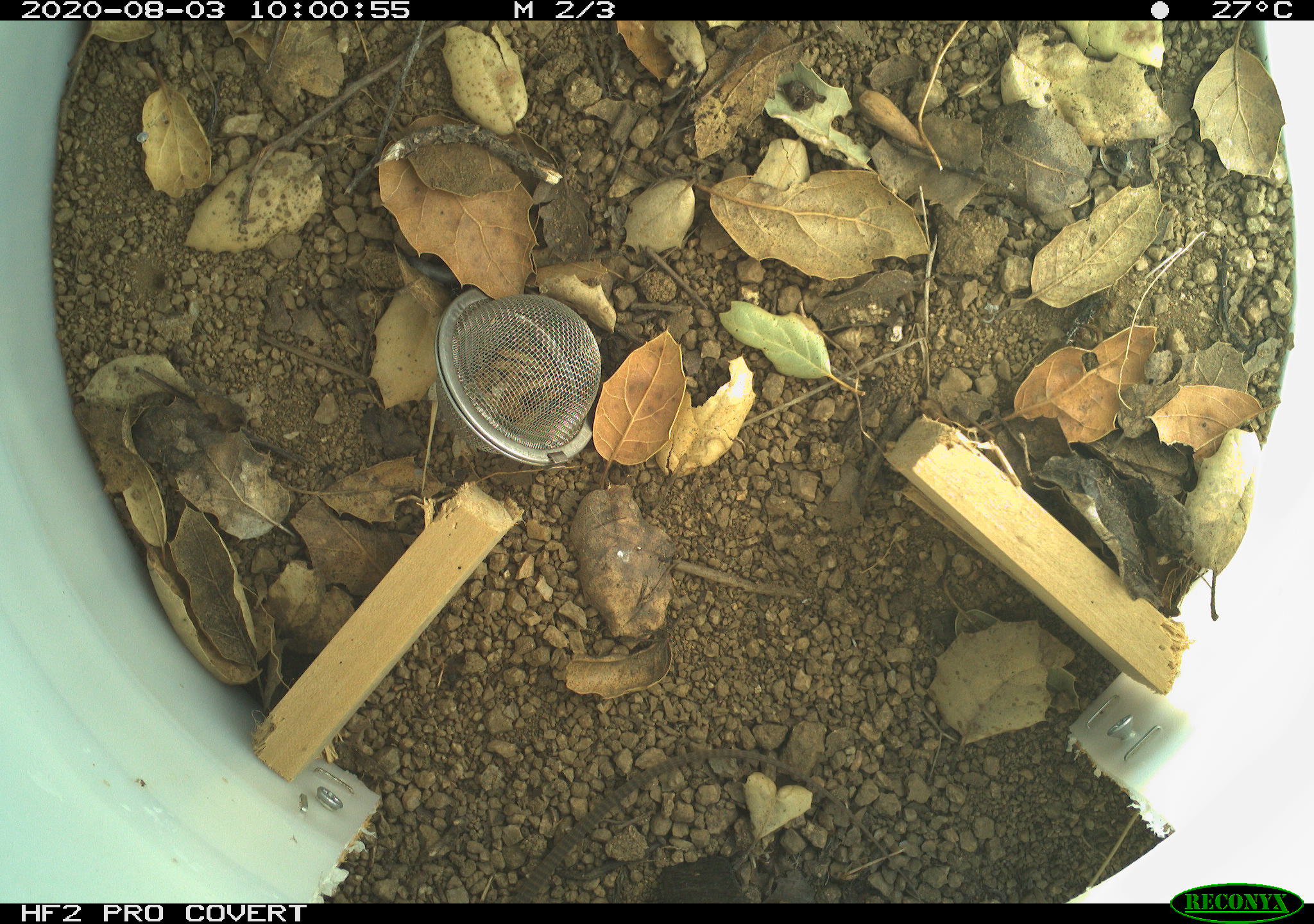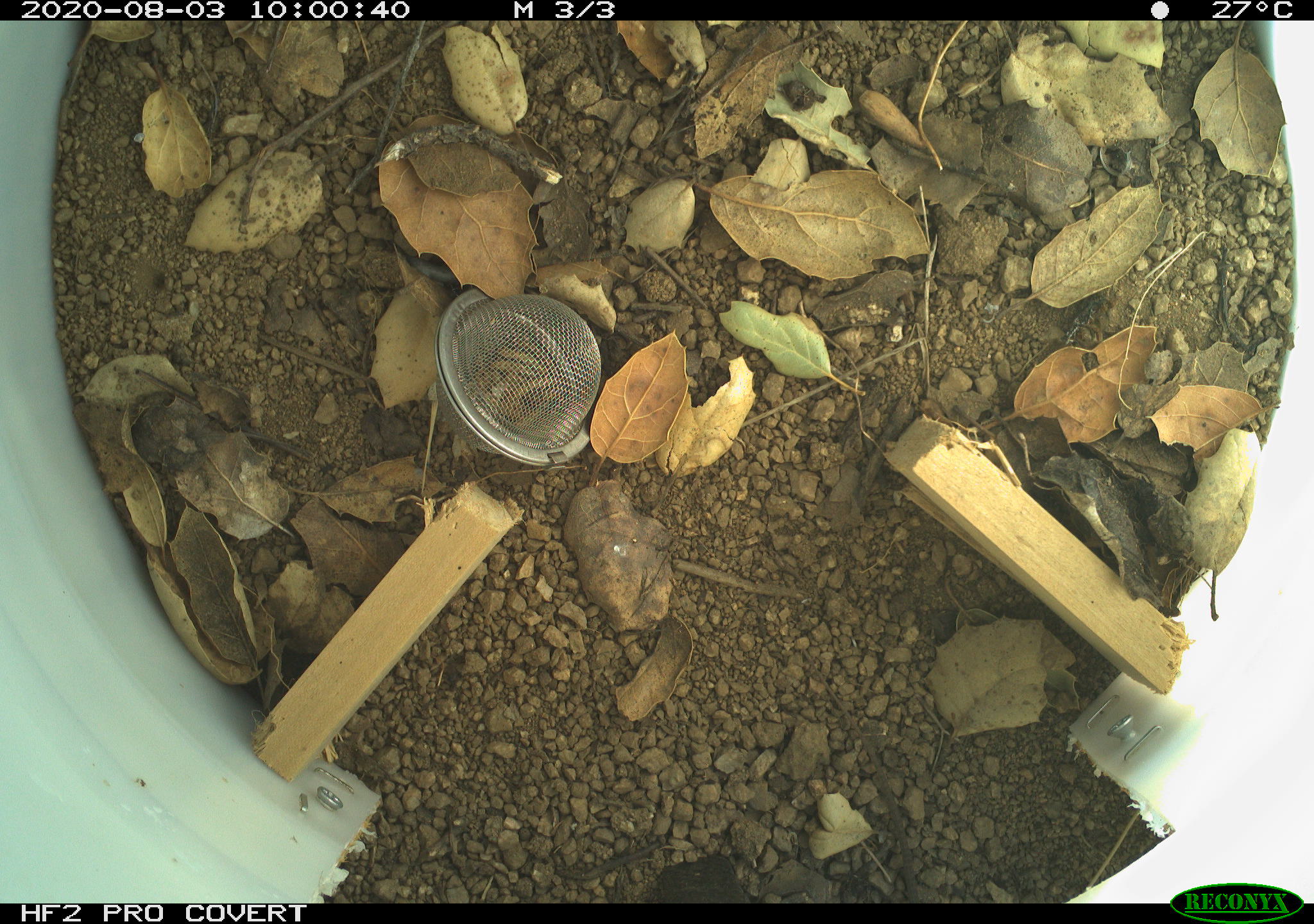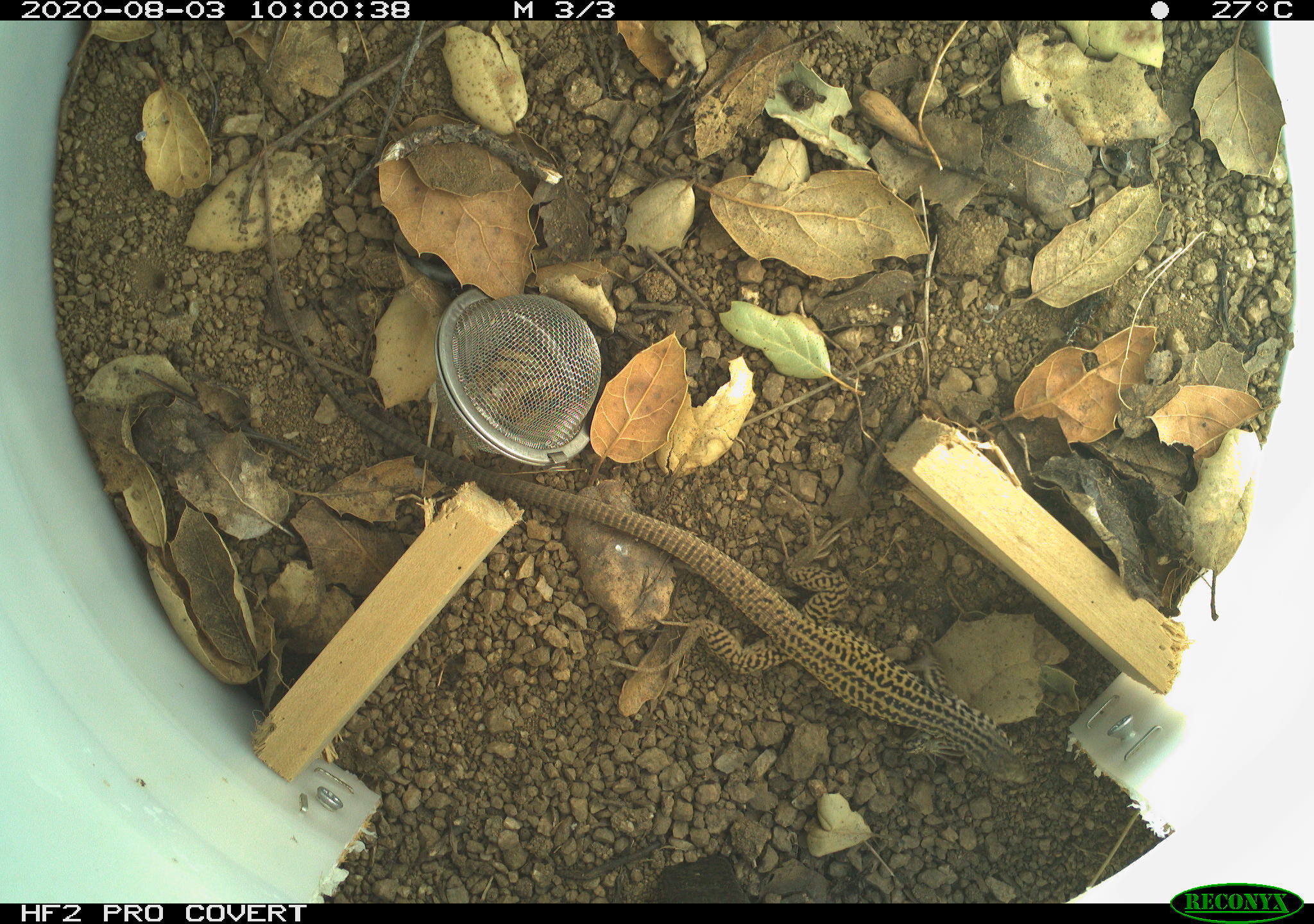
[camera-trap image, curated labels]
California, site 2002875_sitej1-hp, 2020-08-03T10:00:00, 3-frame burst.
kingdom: Animalia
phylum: Chordata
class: Reptilia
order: Squamata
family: Teiidae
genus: Aspidoscelis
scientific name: Aspidoscelis tigris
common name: western whiptail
Western whiptail (Aspidoscelis tigris).